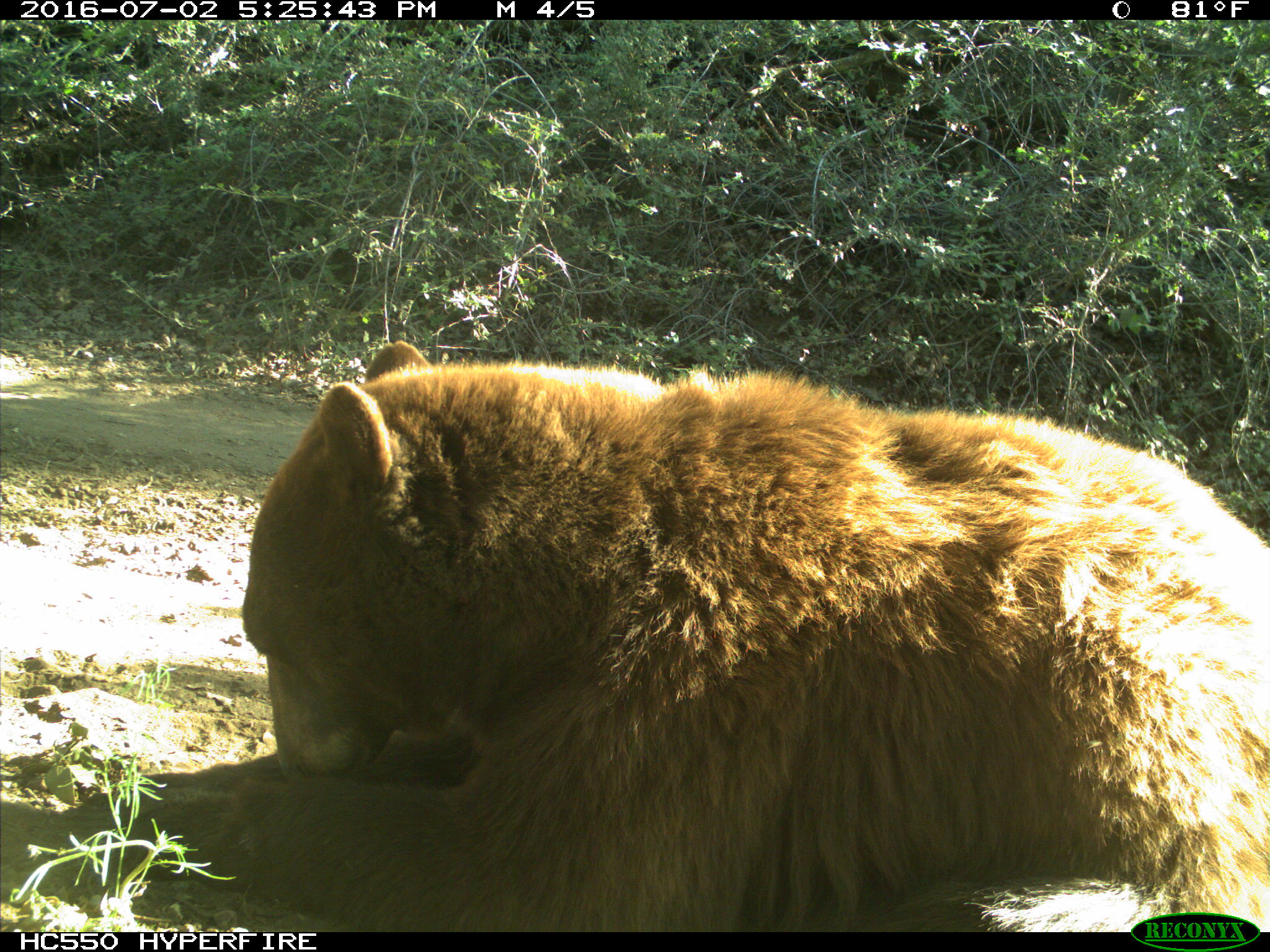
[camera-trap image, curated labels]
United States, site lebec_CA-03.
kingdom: Animalia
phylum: Chordata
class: Mammalia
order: Carnivora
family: Ursidae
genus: Ursus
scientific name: Ursus americanus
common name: american black bear